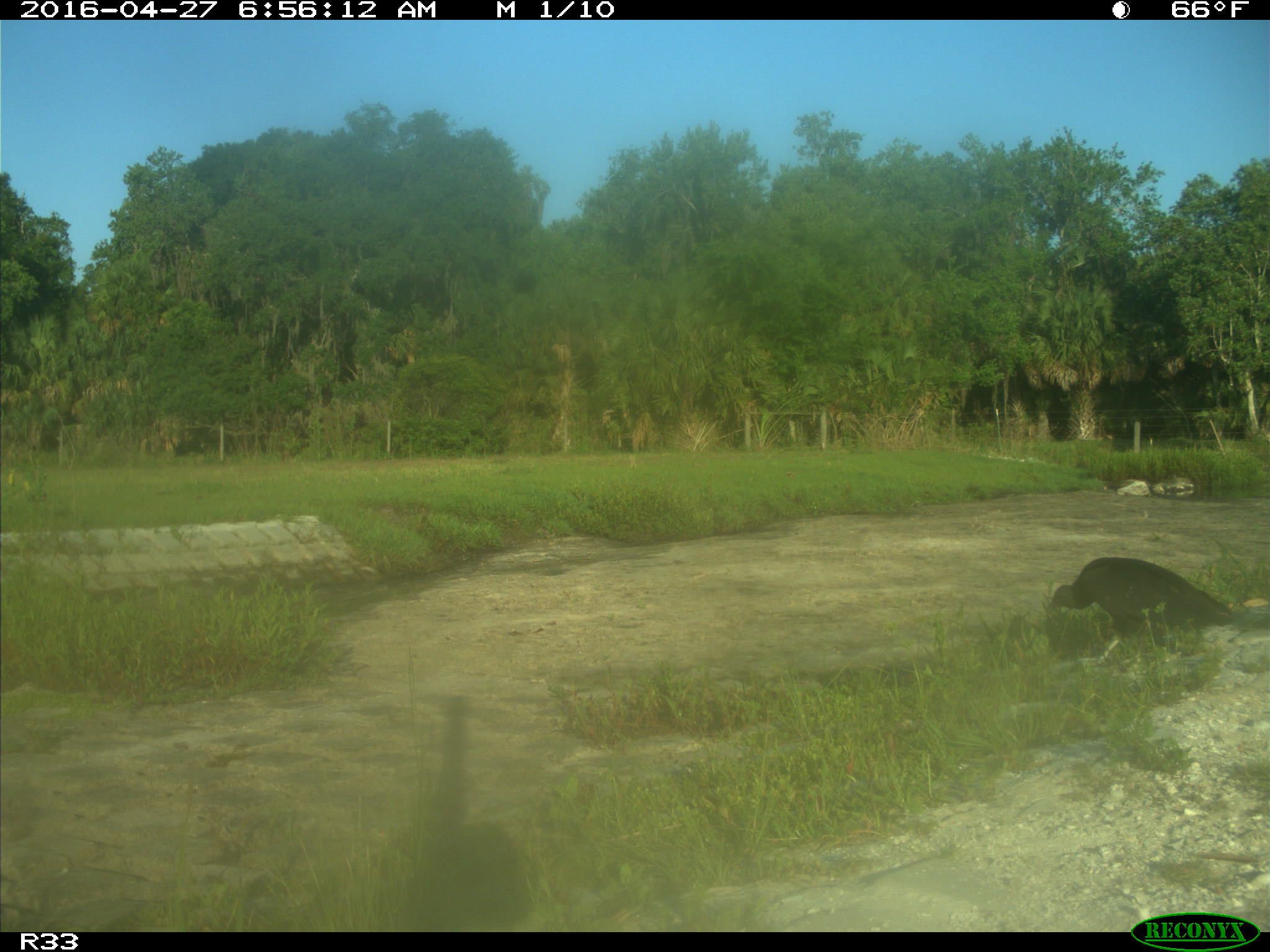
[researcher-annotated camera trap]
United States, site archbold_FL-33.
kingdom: Animalia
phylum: Chordata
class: Aves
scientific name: Aves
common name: birds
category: unidentified bird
Unidentified bird (birds) (Aves).